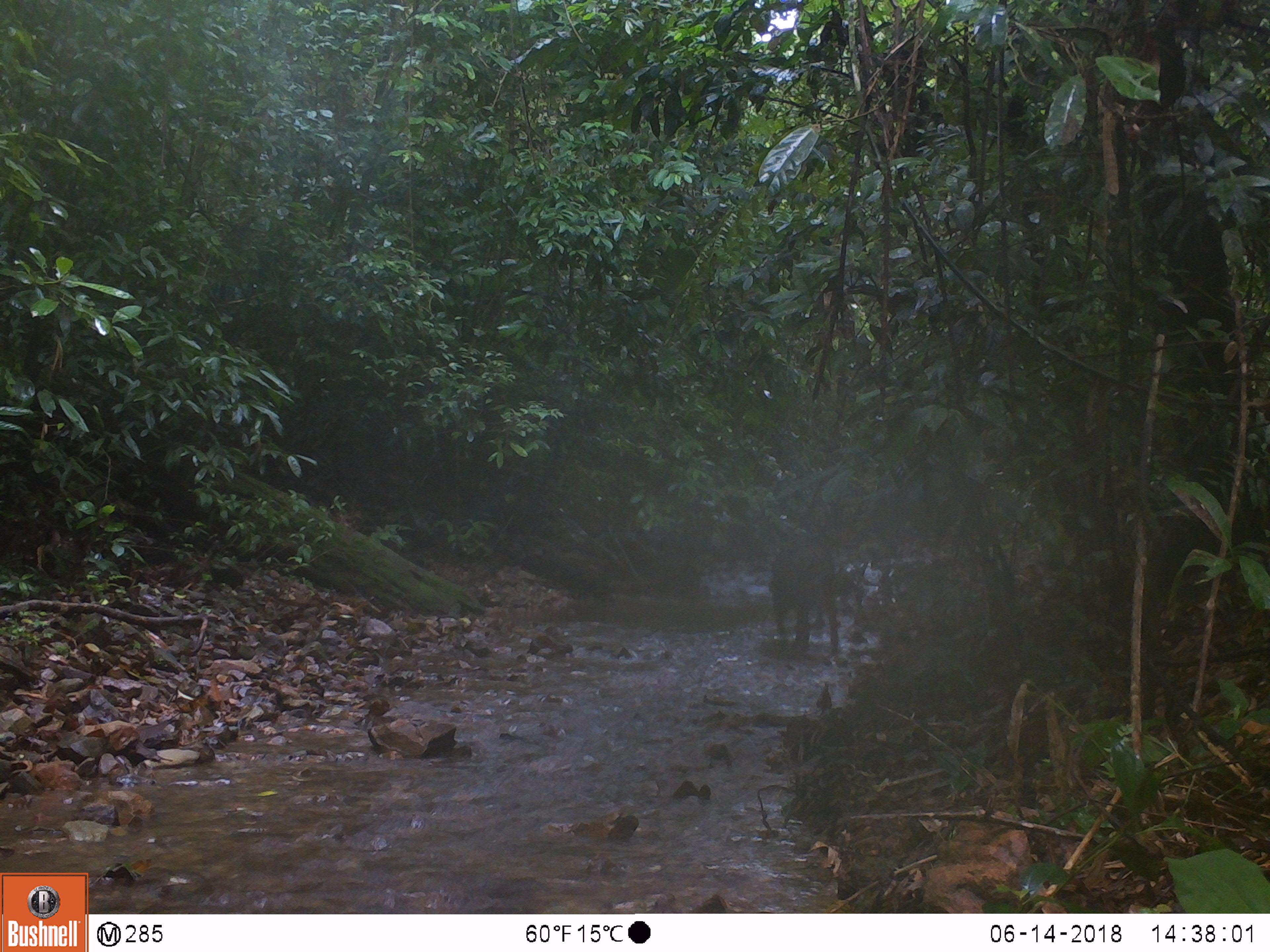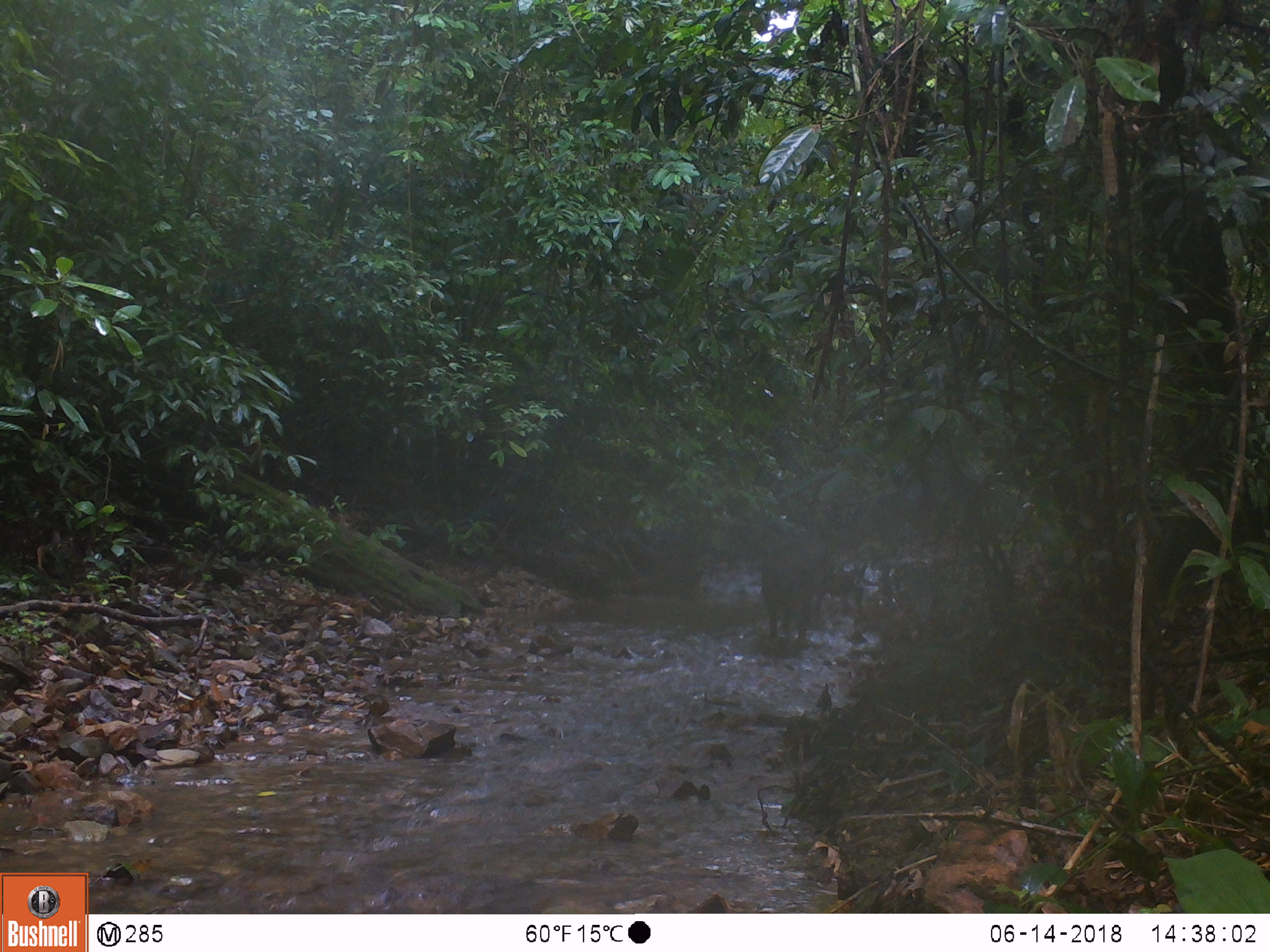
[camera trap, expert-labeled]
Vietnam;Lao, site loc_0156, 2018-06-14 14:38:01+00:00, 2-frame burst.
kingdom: Animalia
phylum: Chordata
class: Mammalia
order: Artiodactyla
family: Suidae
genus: Sus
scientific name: Sus scrofa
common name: eurasian wild pig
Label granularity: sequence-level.